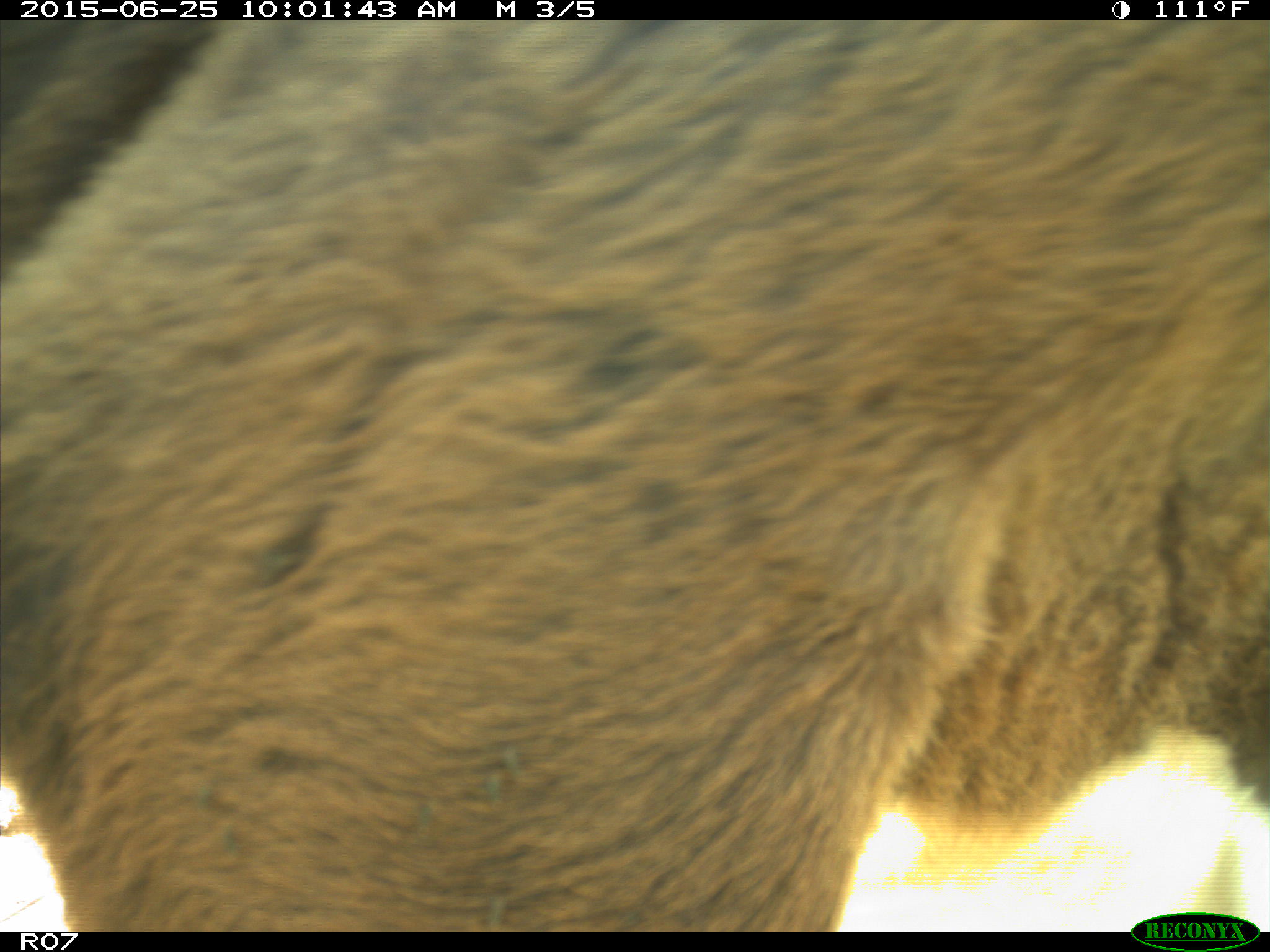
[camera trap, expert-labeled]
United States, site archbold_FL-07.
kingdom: Animalia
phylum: Chordata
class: Mammalia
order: Artiodactyla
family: Bovidae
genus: Bos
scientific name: Bos taurus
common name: domestic cow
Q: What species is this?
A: Bos taurus (domestic cow).